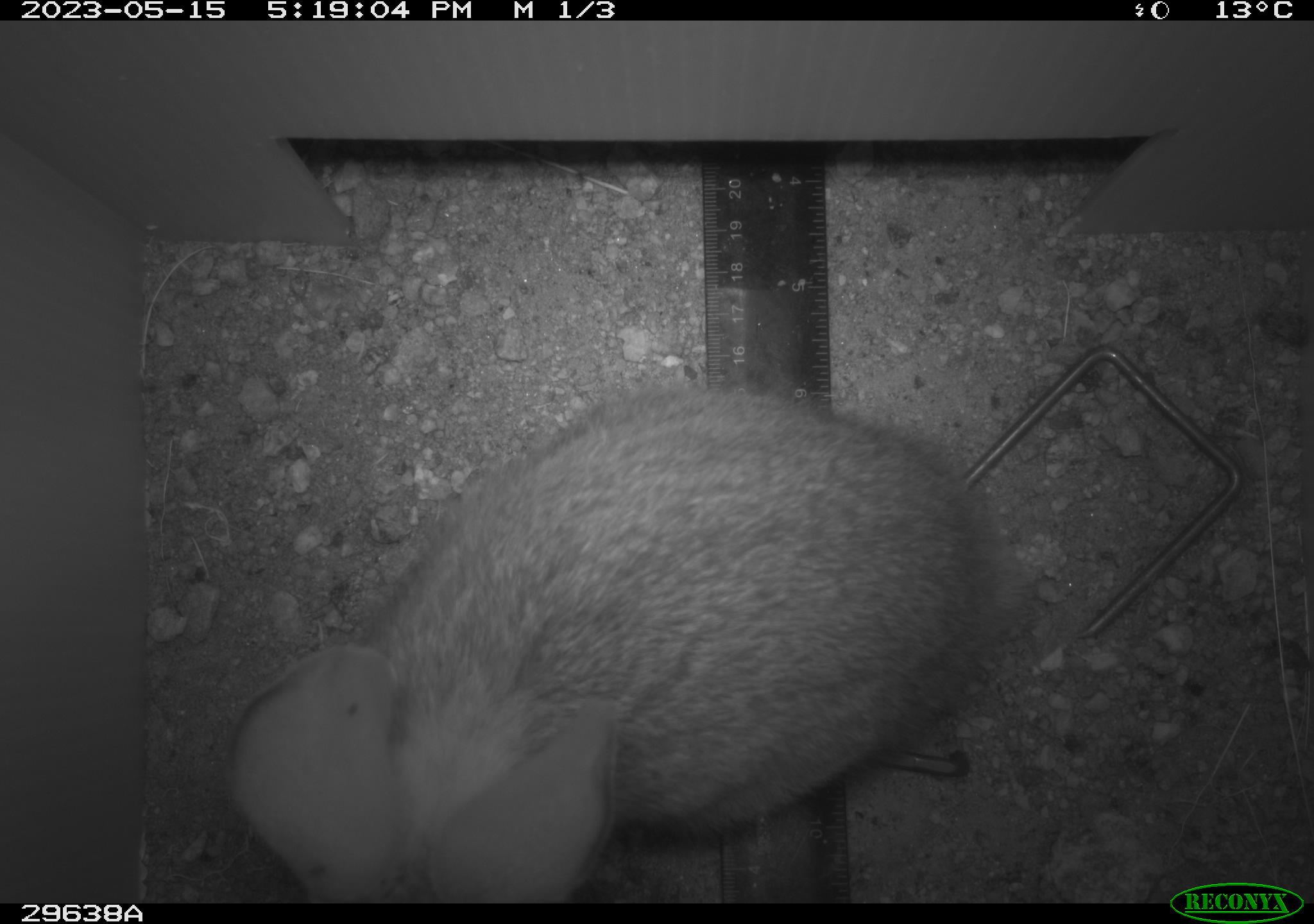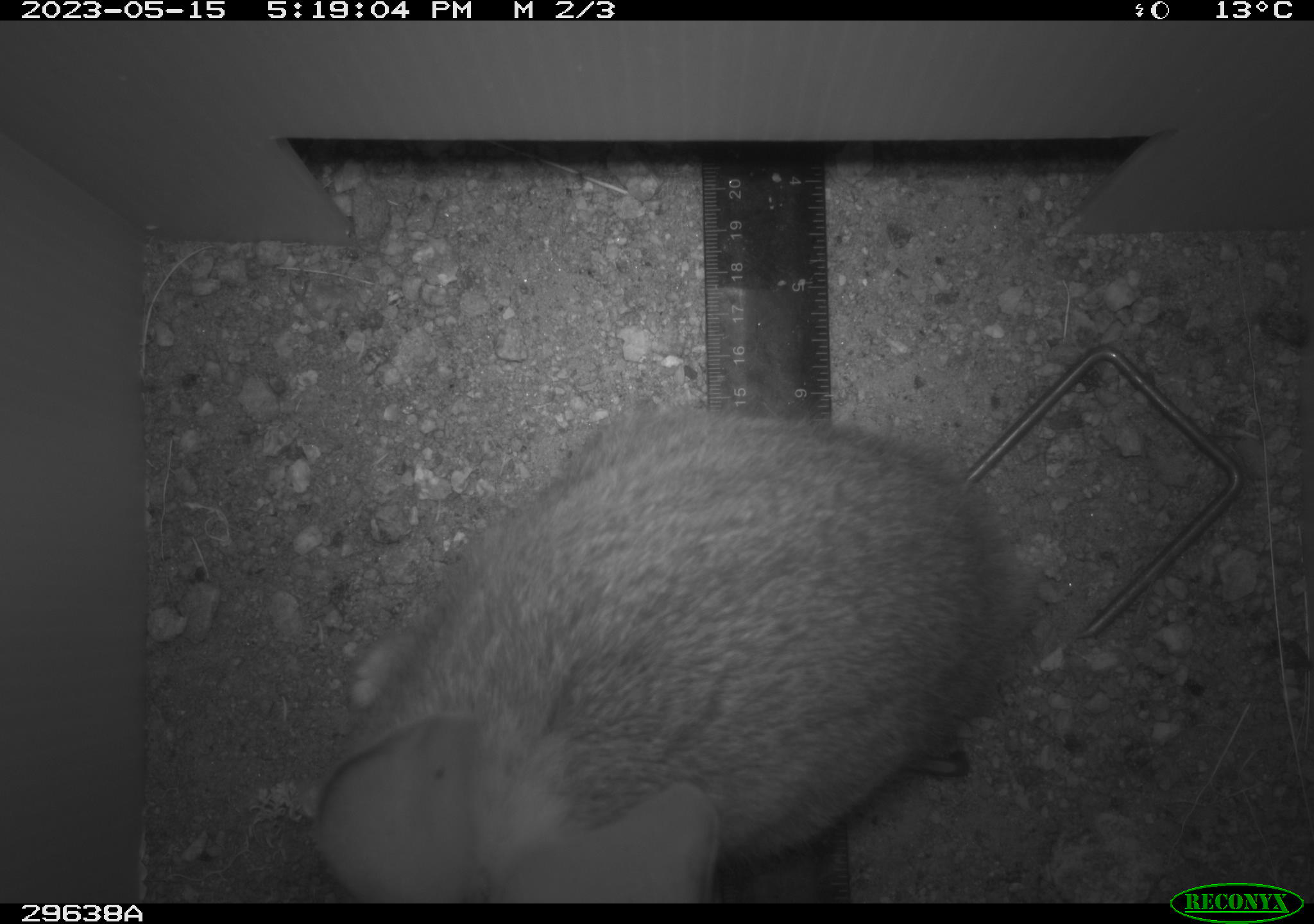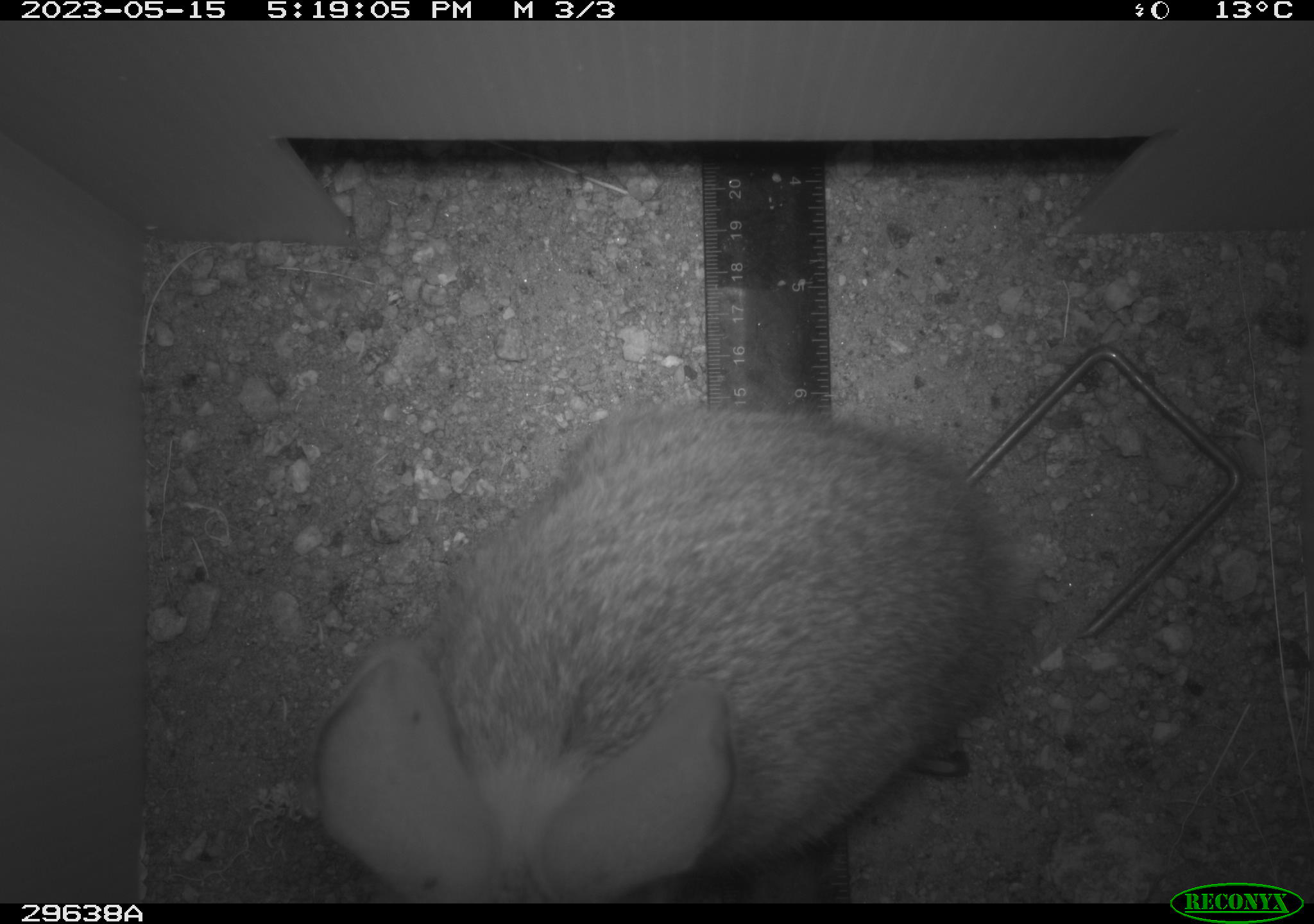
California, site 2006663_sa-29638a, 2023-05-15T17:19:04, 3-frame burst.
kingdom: Animalia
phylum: Chordata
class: Mammalia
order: Lagomorpha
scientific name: Lagomorpha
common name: hares, rabbits, and pikas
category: lagomorpha order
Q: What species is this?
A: Lagomorpha order (hares, rabbits, and pikas) (Lagomorpha).